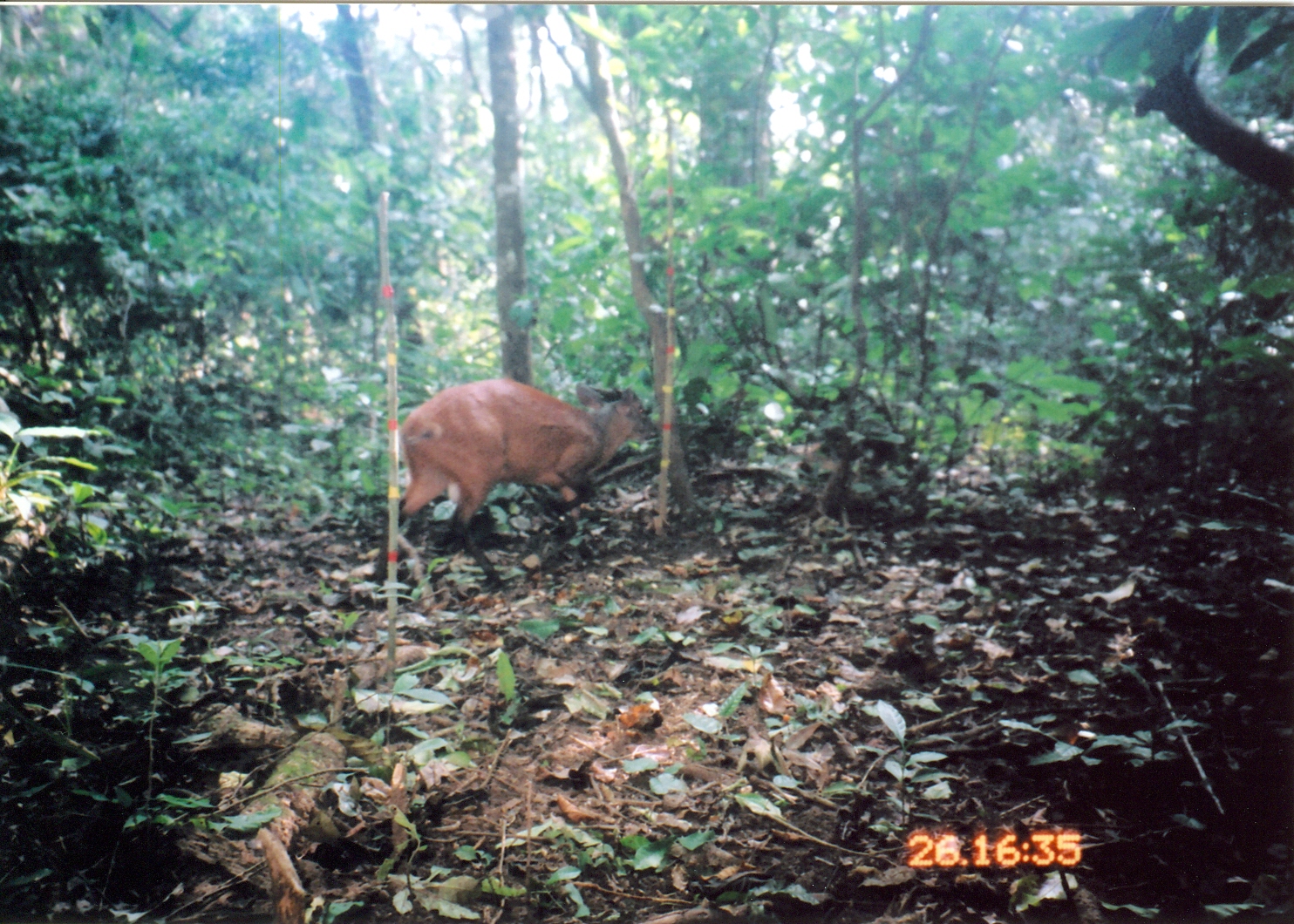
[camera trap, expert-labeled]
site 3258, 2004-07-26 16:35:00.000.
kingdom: Animalia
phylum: Chordata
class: Mammalia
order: Artiodactyla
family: Bovidae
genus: Cephalophus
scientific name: Cephalophus harveyi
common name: harvey's duiker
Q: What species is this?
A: Cephalophus harveyi (harvey's duiker).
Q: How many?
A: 1.